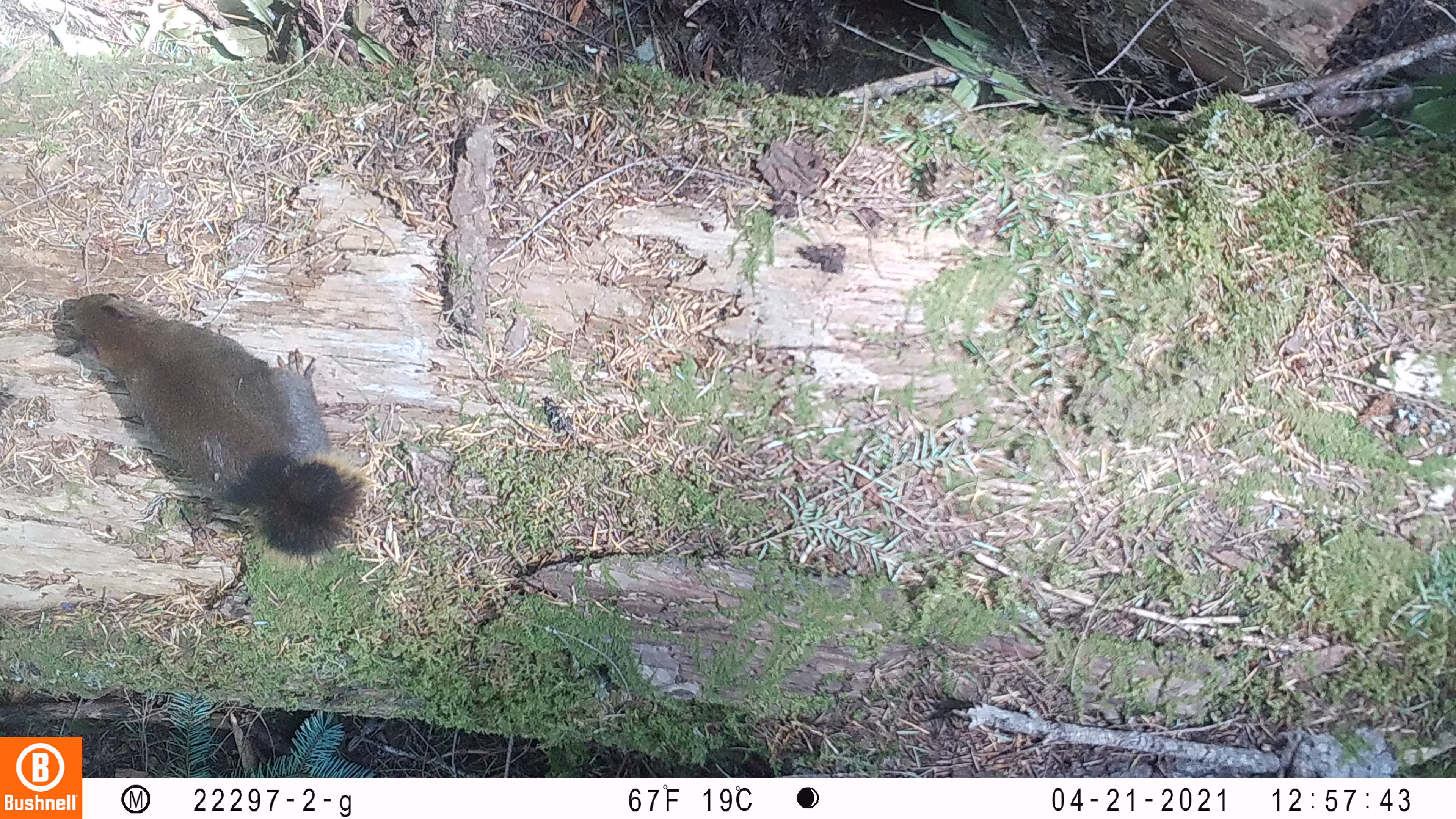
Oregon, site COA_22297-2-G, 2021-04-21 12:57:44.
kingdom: Animalia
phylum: Chordata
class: Mammalia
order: Rodentia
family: Sciuridae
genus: Tamiasciurus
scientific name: Tamiasciurus douglasii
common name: douglas squirrel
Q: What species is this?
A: Douglas squirrel (Tamiasciurus douglasii).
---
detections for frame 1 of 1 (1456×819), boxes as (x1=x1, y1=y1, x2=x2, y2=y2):
douglas squirrel: (x1=45, y1=265, x2=414, y2=583)